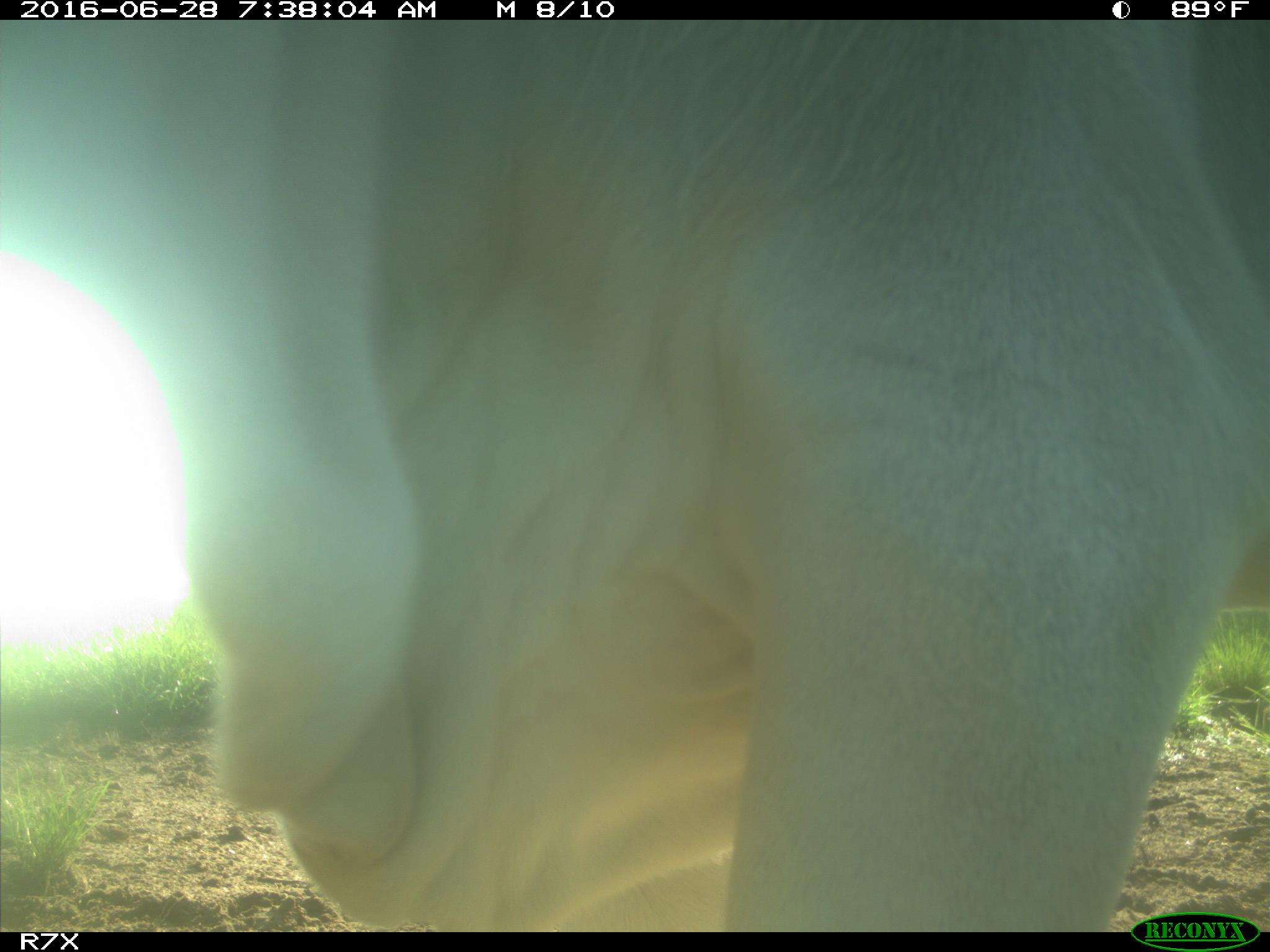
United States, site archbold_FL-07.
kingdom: Animalia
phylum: Chordata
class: Mammalia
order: Artiodactyla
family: Bovidae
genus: Bos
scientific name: Bos taurus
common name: domestic cow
Bos taurus (domestic cow).